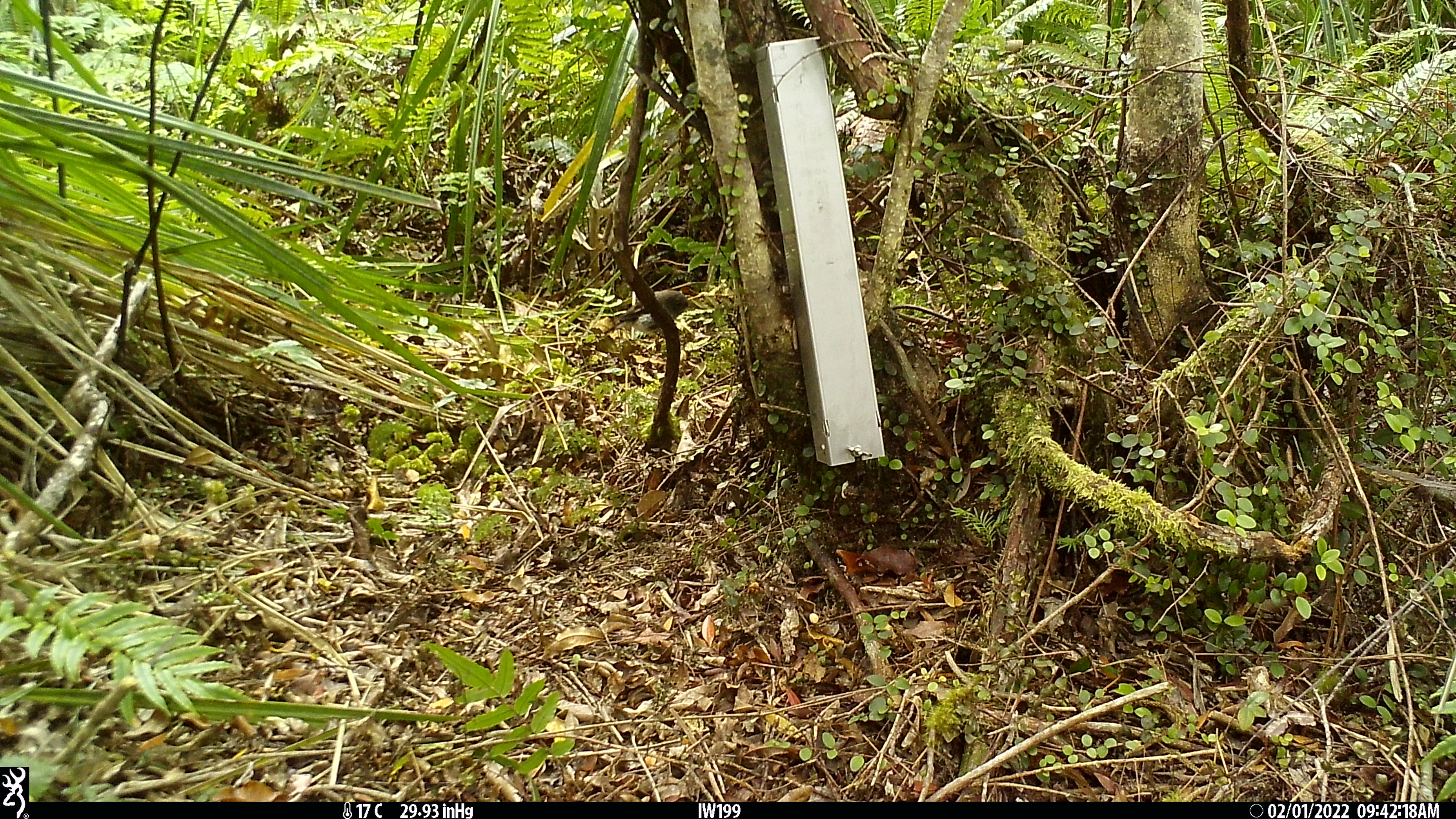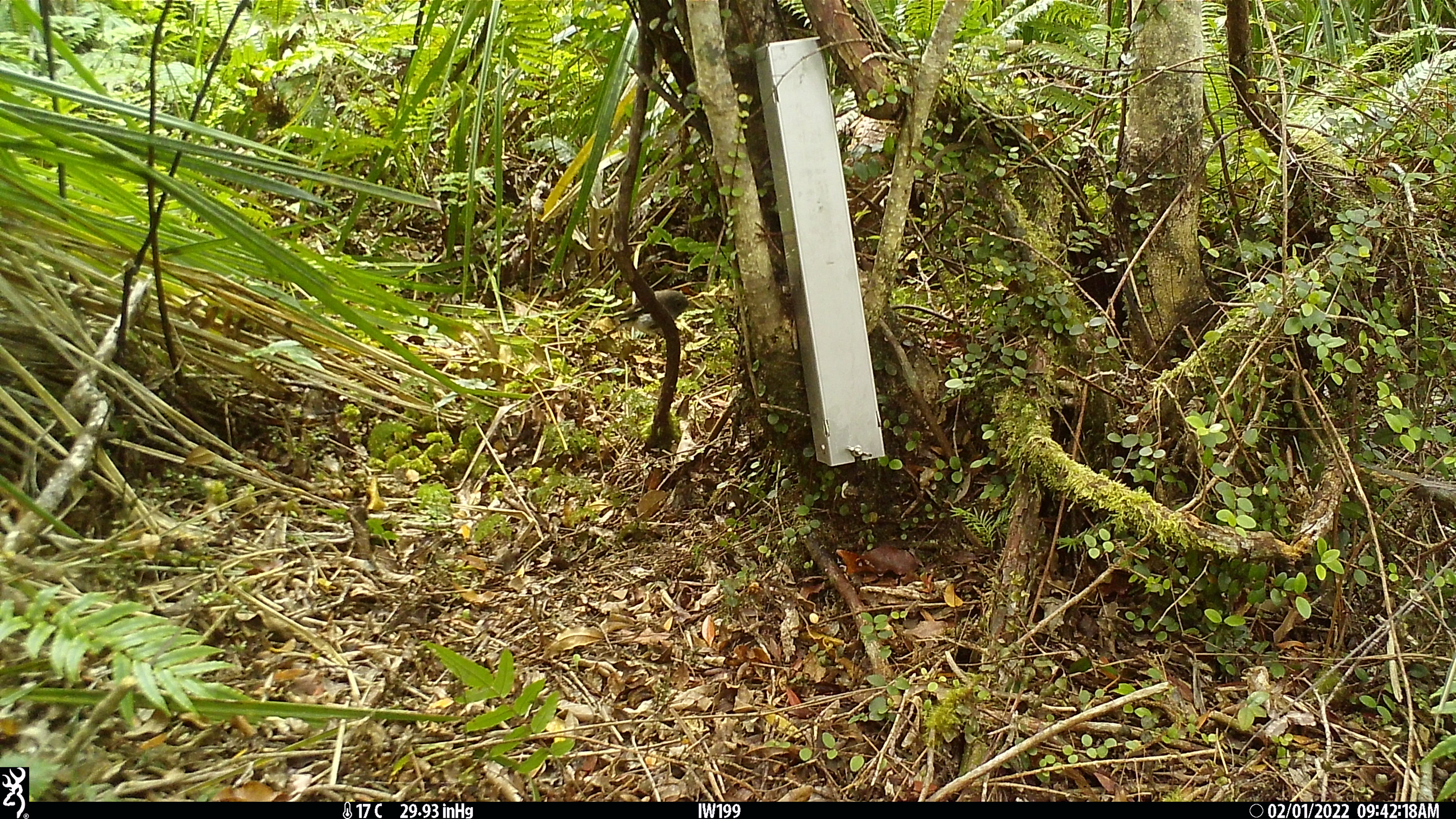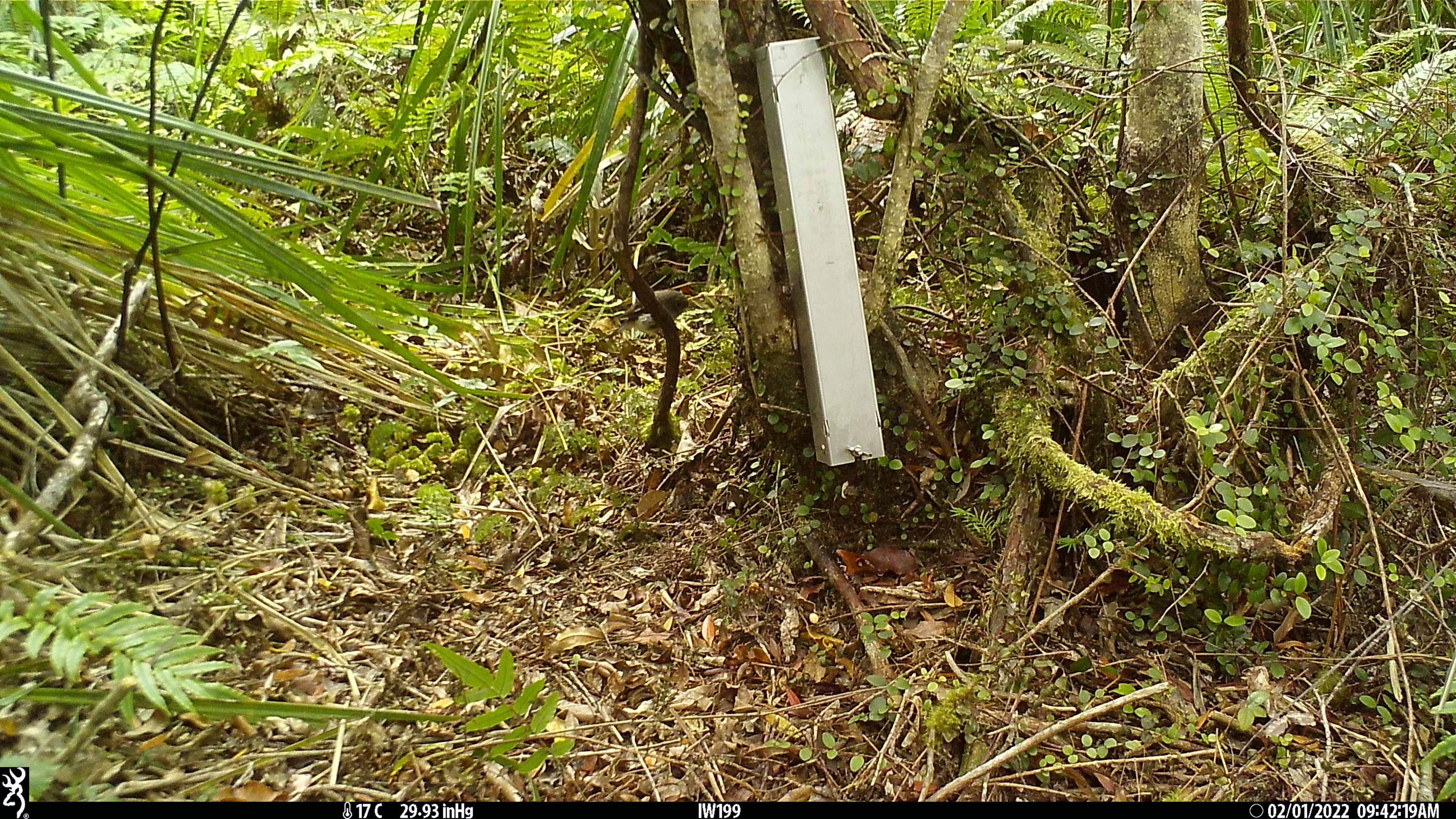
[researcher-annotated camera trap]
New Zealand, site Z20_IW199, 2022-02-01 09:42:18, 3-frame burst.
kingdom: Animalia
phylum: Chordata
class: Aves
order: Passeriformes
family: Petroicidae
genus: Petroica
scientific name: Petroica macrocephala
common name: tomtit